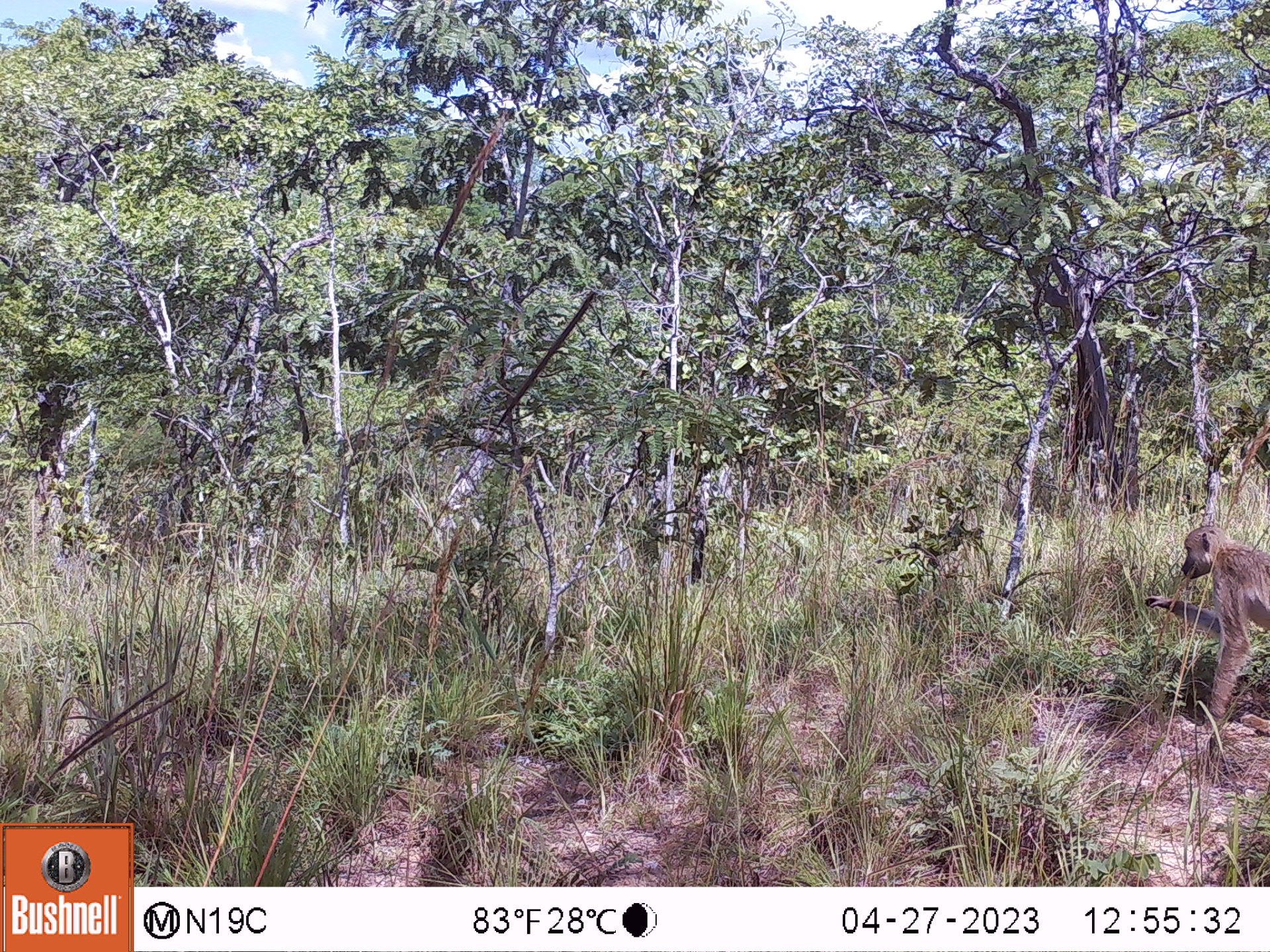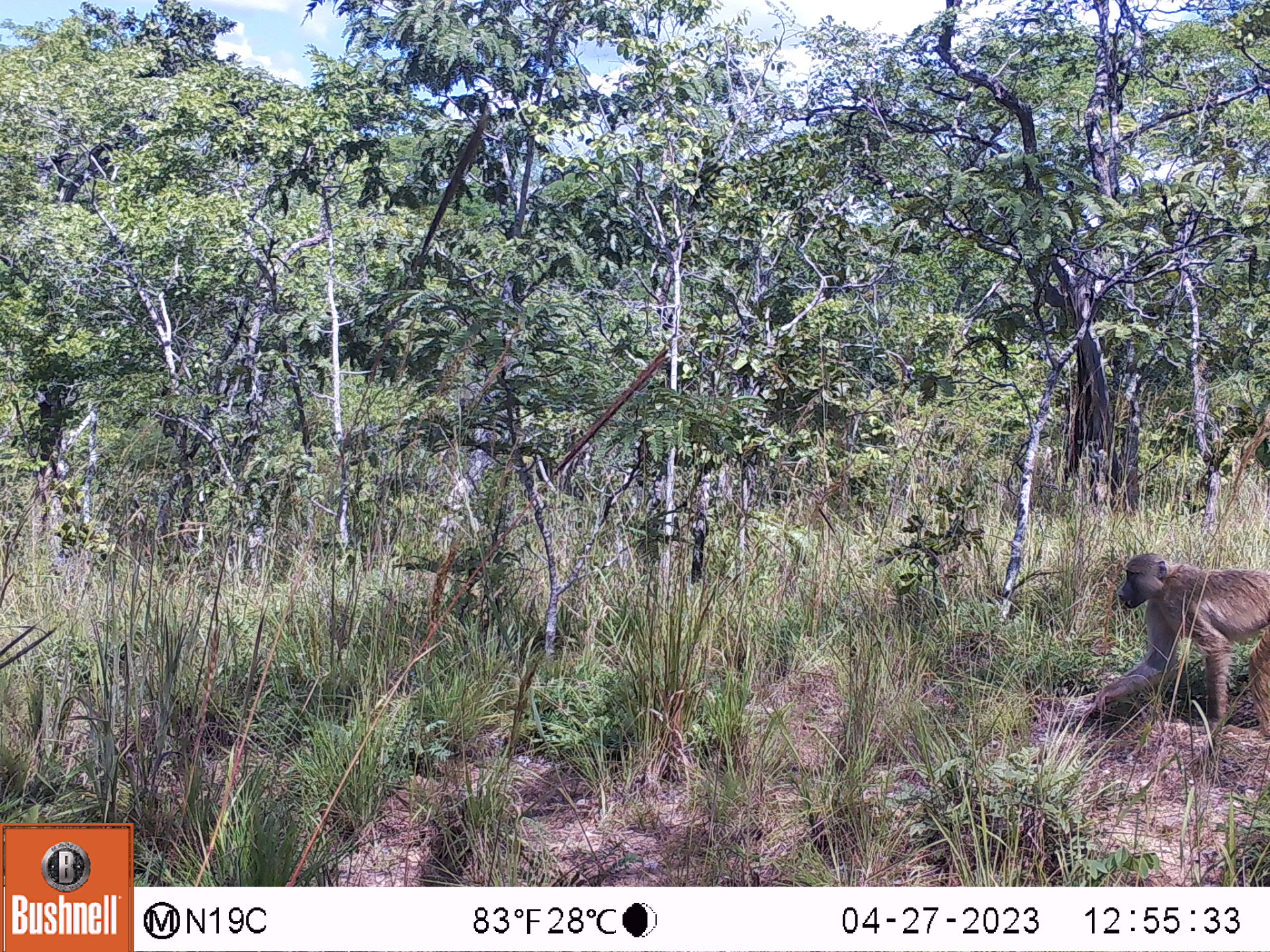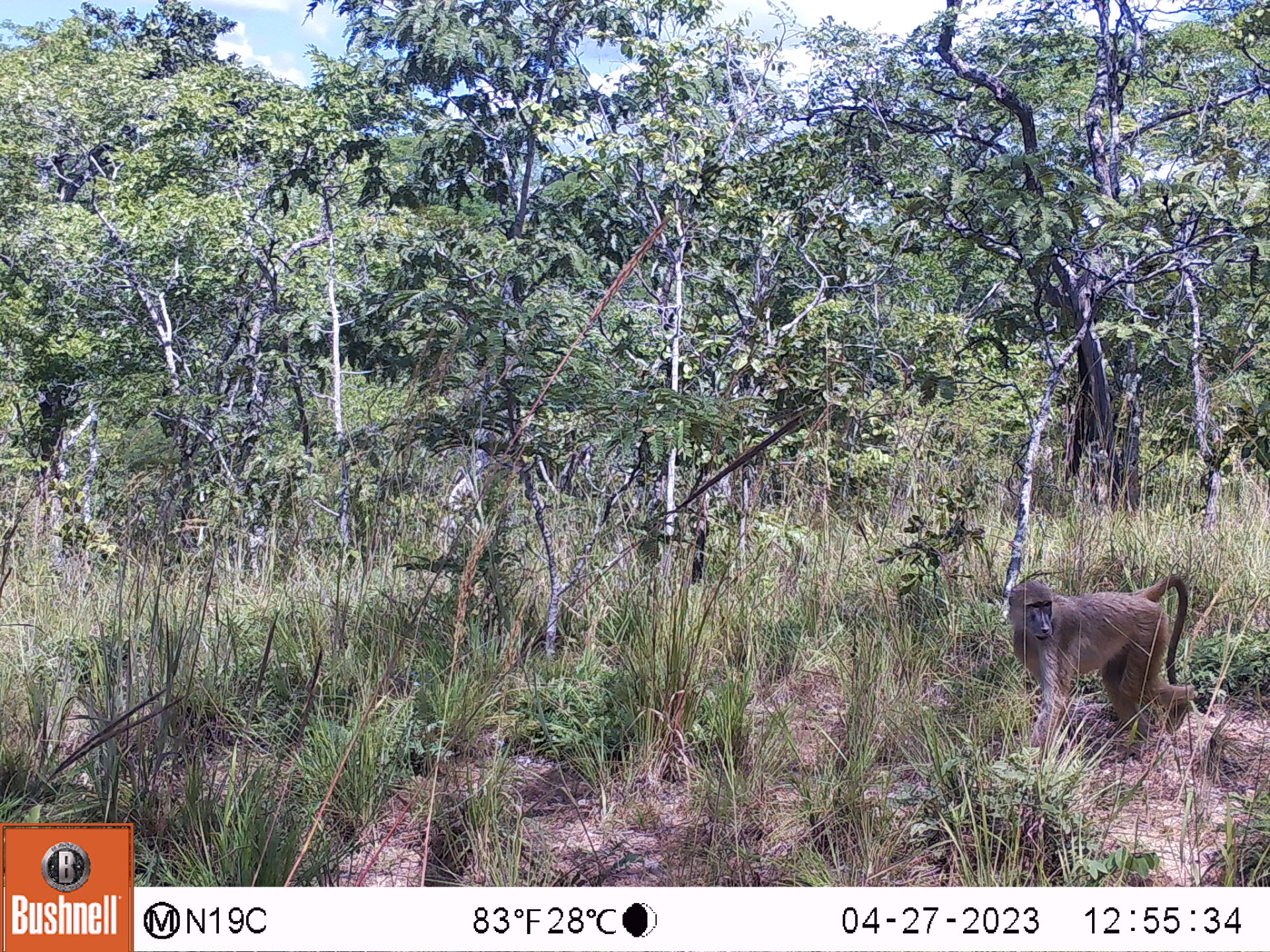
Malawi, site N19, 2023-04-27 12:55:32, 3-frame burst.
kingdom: Animalia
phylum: Chordata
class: Mammalia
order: Primates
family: Cercopithecidae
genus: Papio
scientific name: Papio cynocephalus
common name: yellow baboon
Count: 1.